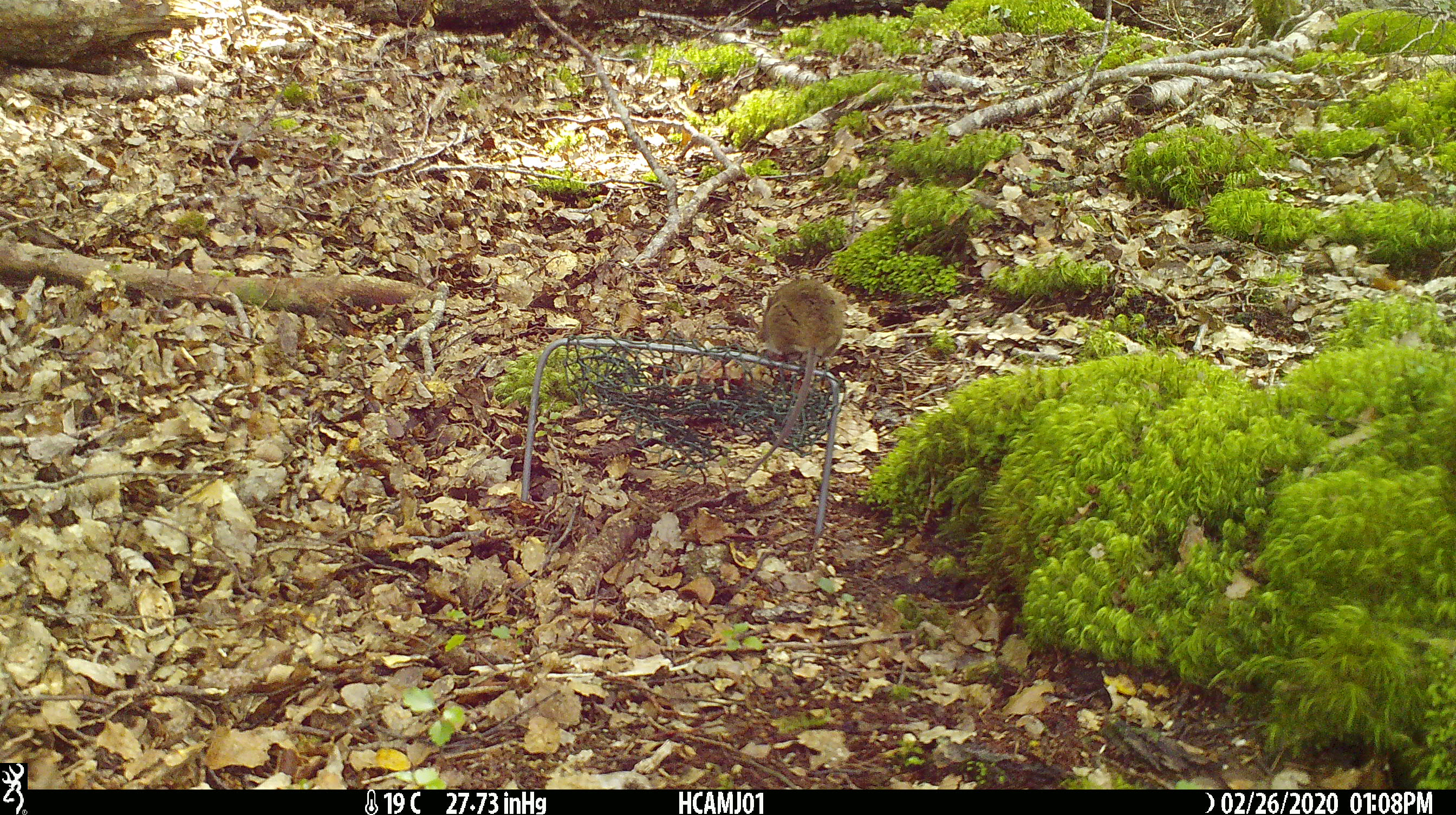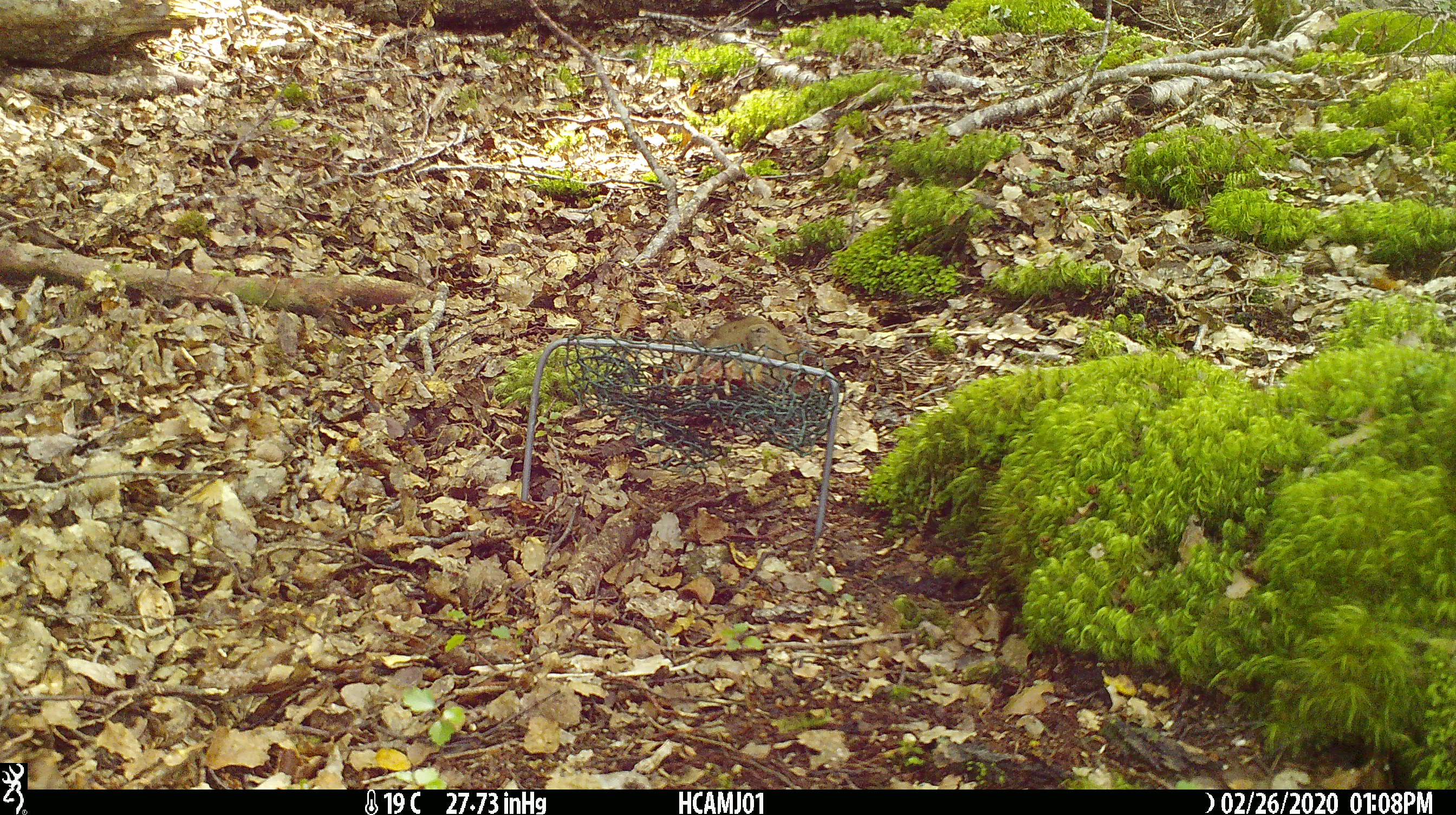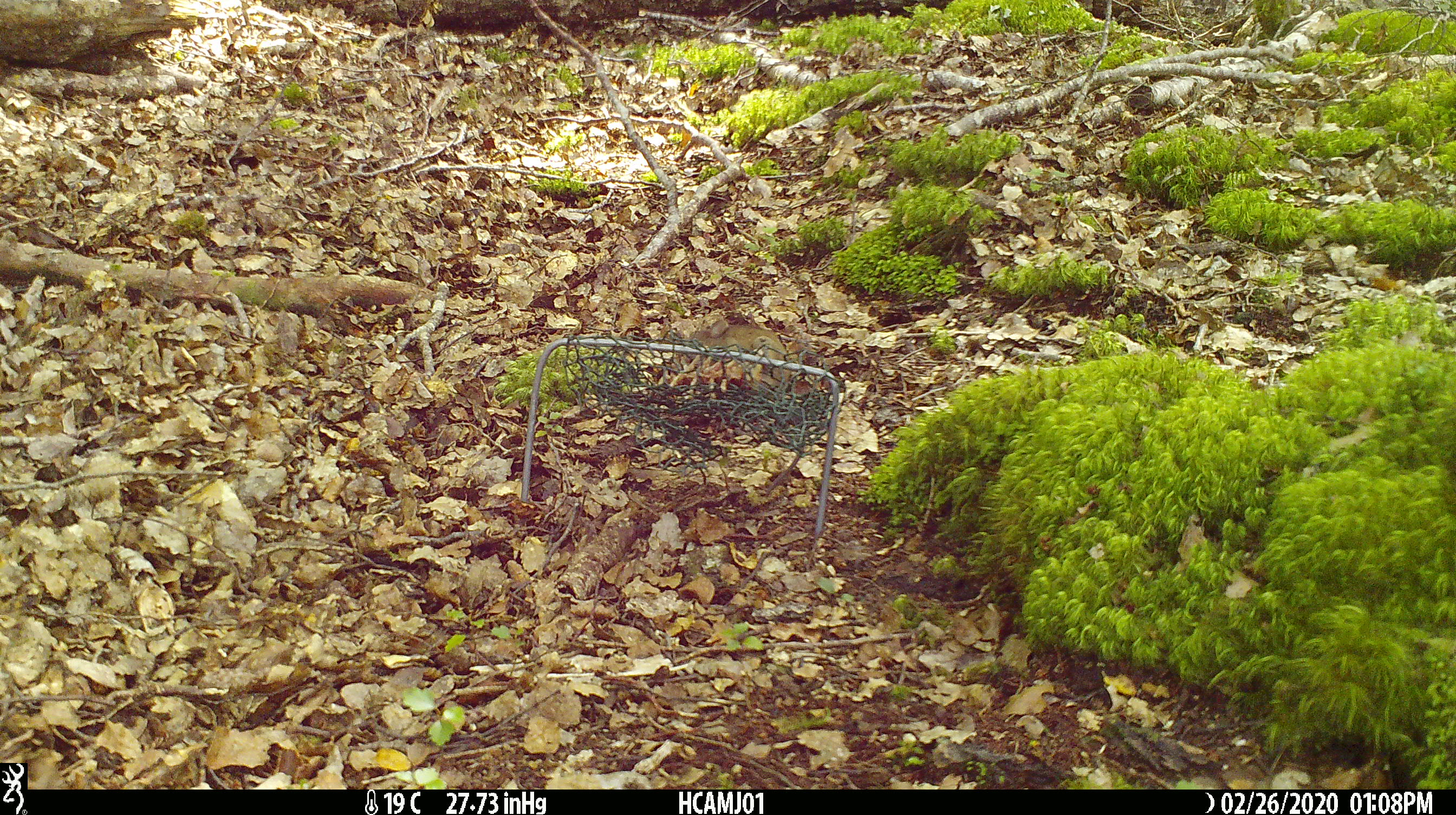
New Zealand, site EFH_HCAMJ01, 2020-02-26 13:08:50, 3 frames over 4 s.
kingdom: Animalia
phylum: Chordata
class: Mammalia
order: Rodentia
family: Muridae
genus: Mus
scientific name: Mus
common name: mouse